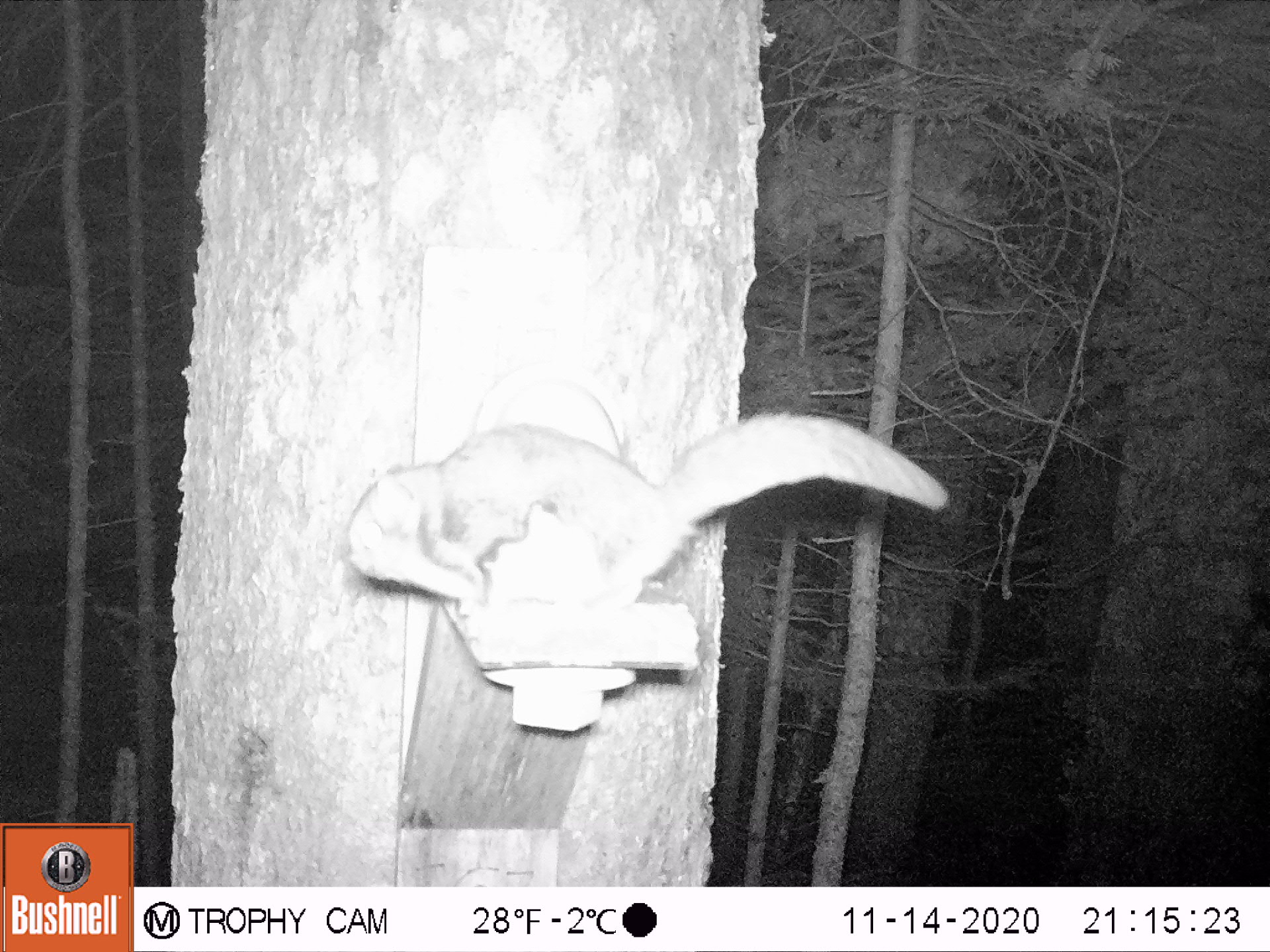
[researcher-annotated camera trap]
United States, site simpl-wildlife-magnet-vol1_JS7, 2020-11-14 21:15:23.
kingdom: Animalia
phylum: Chordata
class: Mammalia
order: Rodentia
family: Sciuridae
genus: Glaucomys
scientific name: Glaucomys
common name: flying squirrel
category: flying squirrel sp.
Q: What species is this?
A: Flying squirrel sp. (flying squirrel) (Glaucomys).